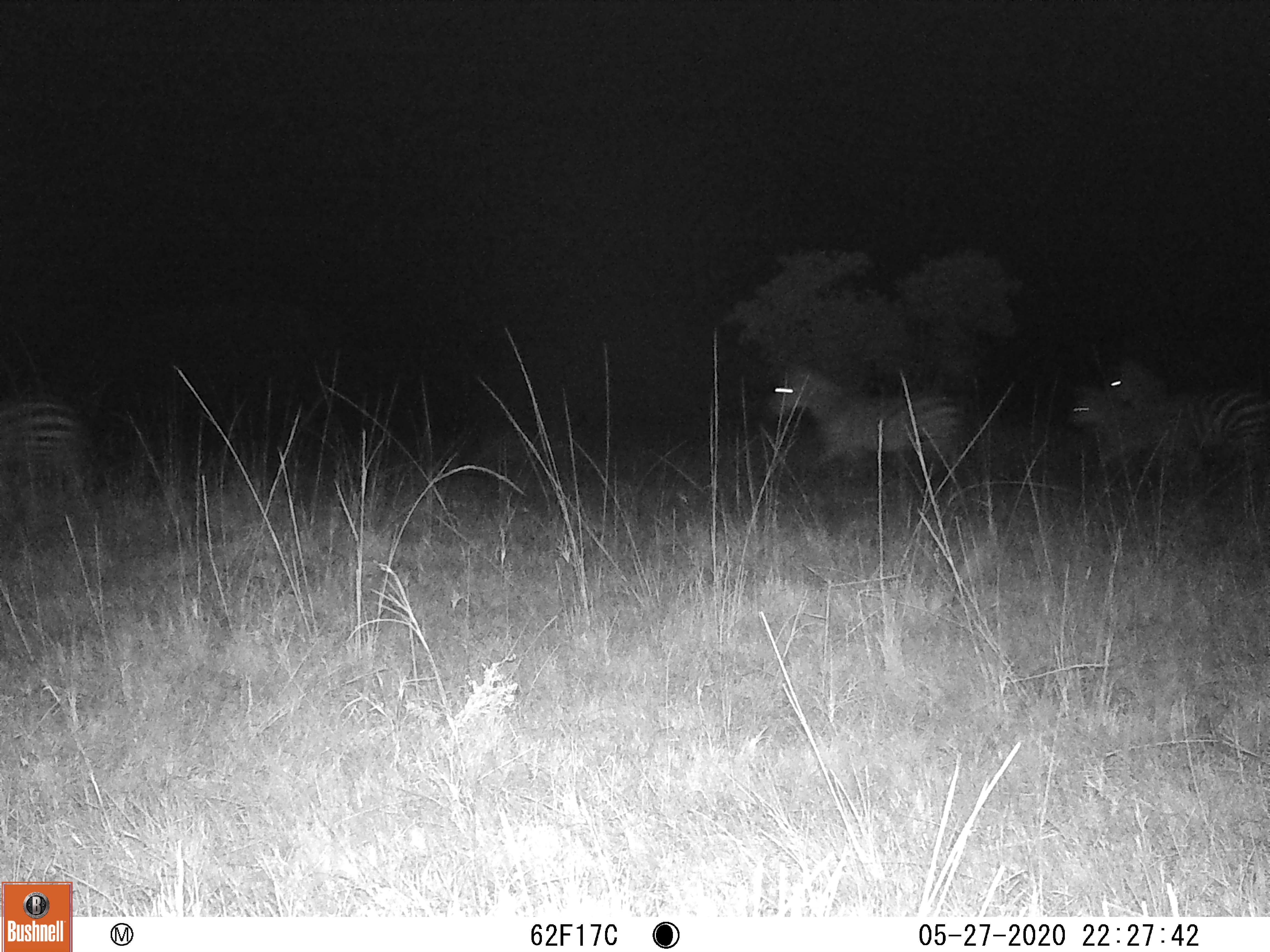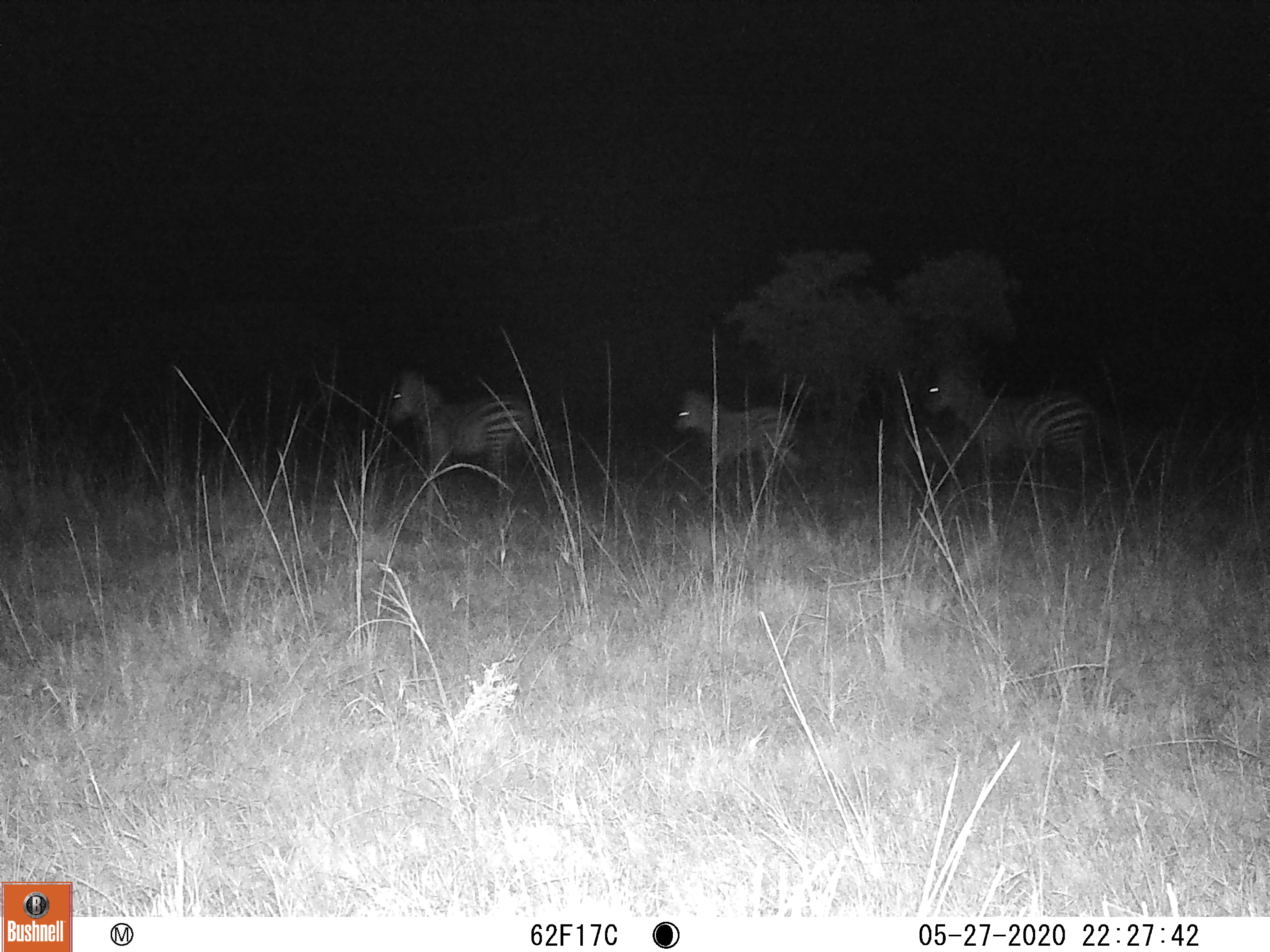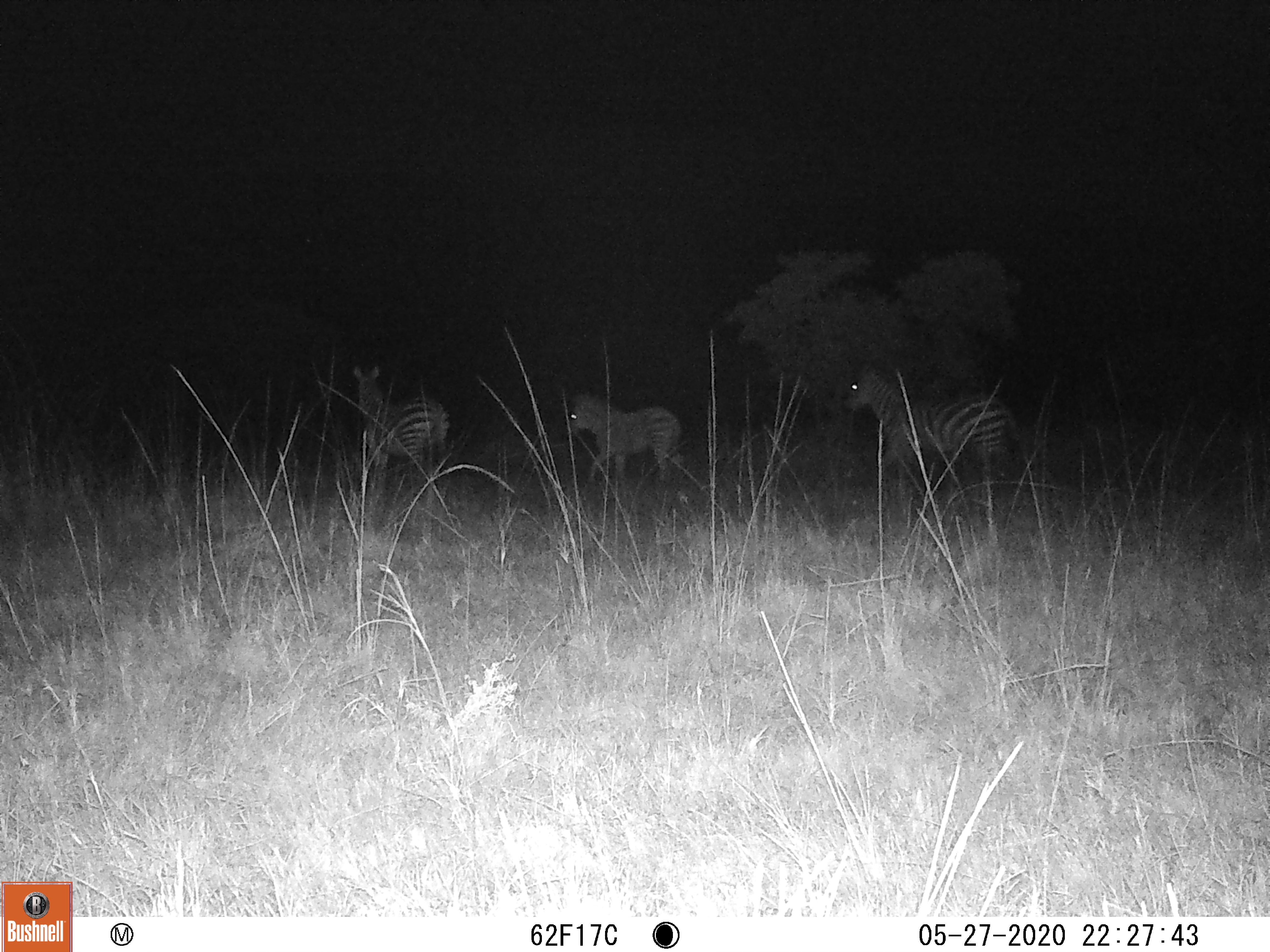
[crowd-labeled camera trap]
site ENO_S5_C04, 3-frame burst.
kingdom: Animalia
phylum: Chordata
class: Mammalia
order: Perissodactyla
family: Equidae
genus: Equus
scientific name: Equus quagga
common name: plains zebra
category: zebraplains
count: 4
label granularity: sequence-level